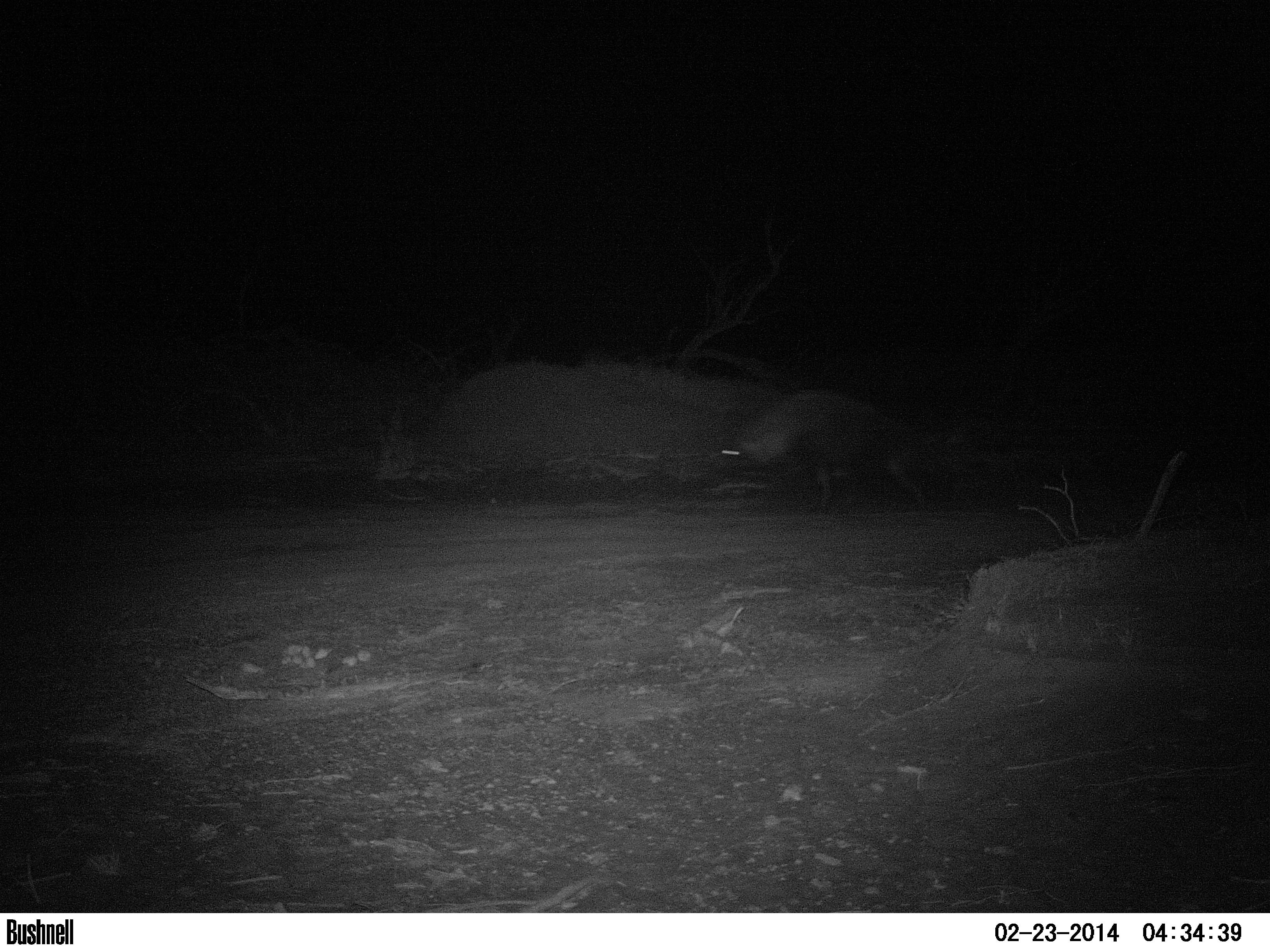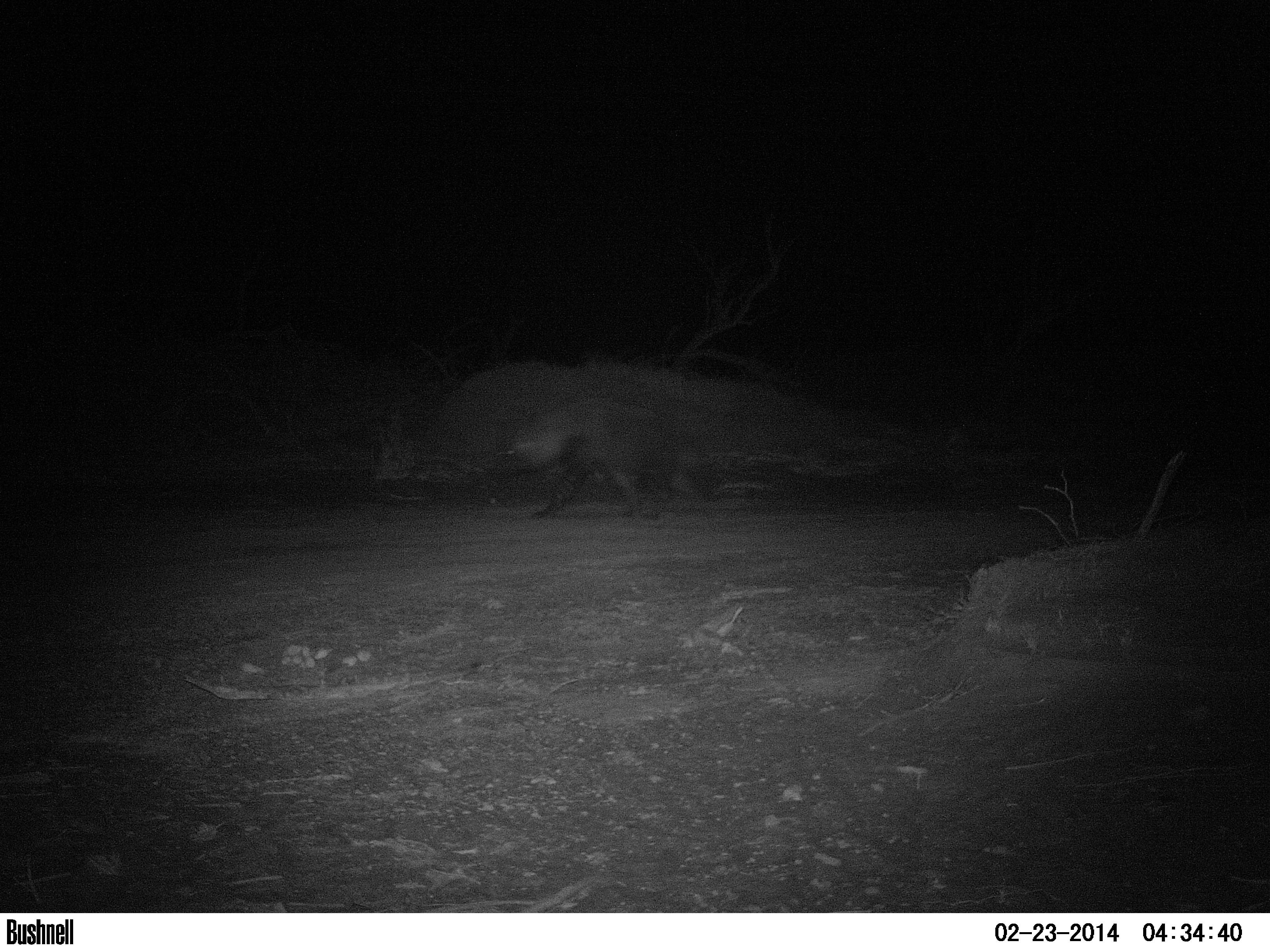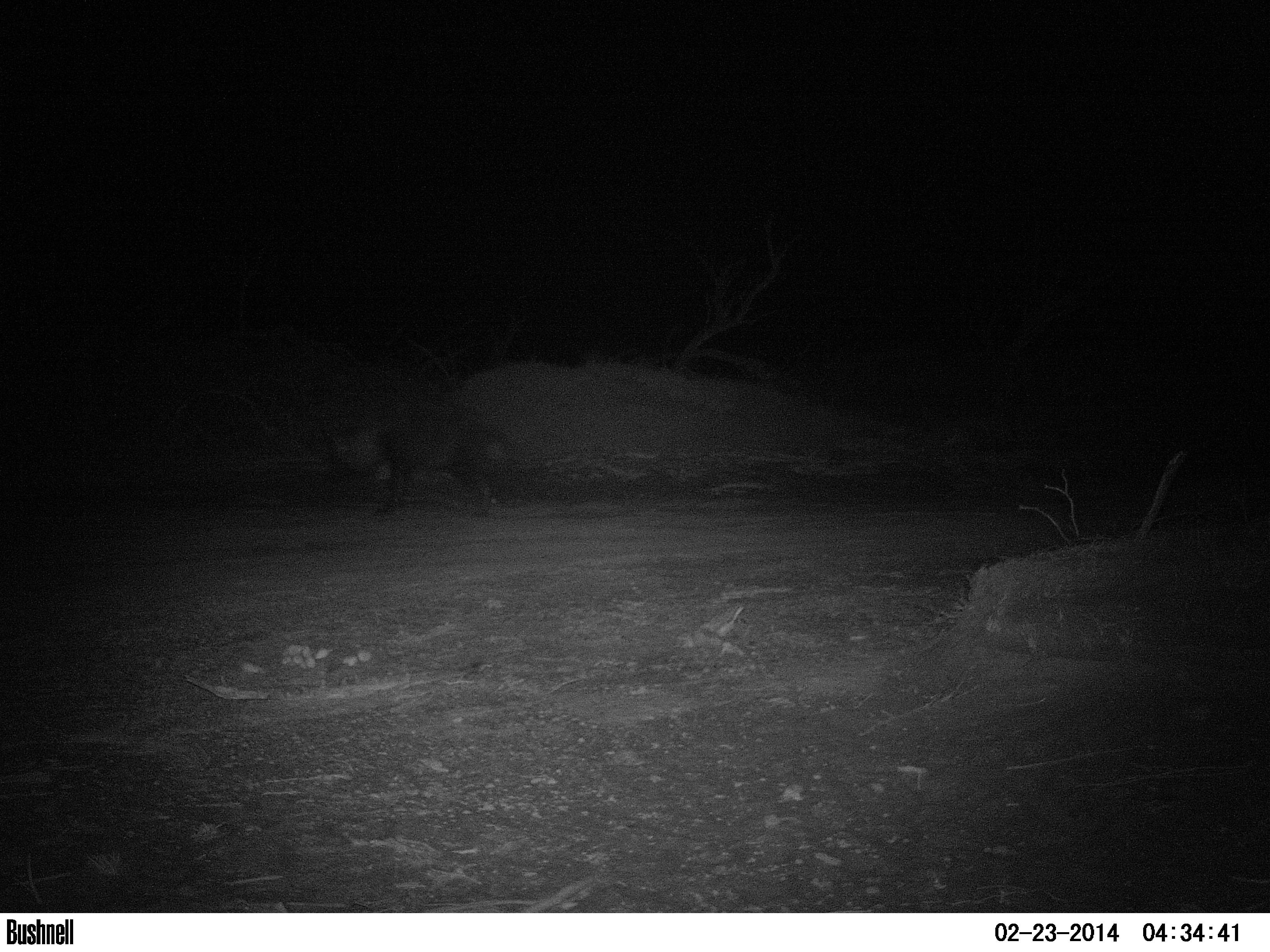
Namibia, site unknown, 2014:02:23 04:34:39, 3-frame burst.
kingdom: Animalia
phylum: Chordata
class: Mammalia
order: Carnivora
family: Hyaenidae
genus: Parahyaena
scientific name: Parahyaena brunnea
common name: brown hyena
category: hyaena brunnea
Hyaena brunnea (brown hyena) (Parahyaena brunnea).